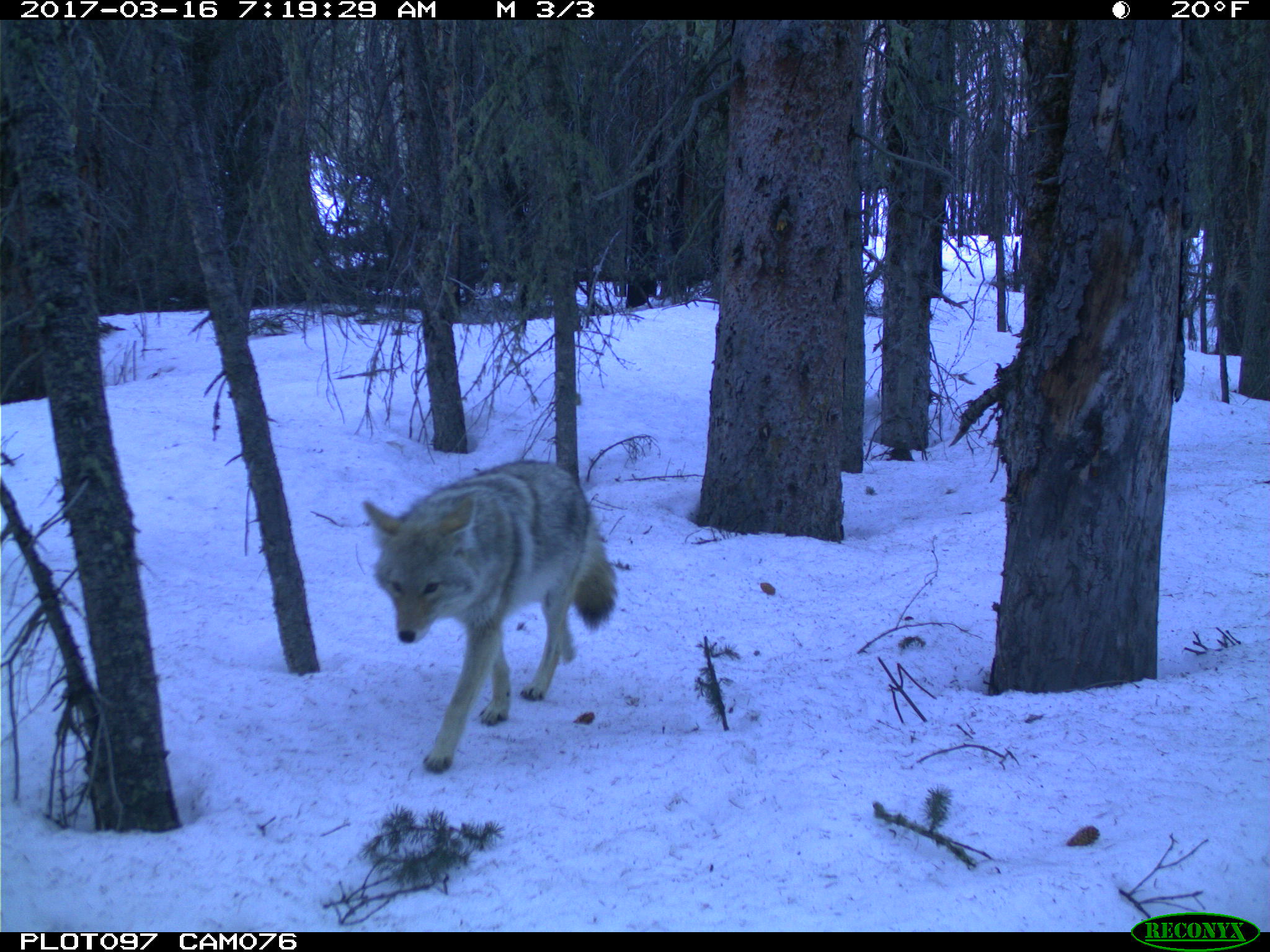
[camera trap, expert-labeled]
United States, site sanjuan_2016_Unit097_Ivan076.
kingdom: Animalia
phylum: Chordata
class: Mammalia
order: Carnivora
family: Canidae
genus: Canis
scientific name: Canis latrans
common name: coyote